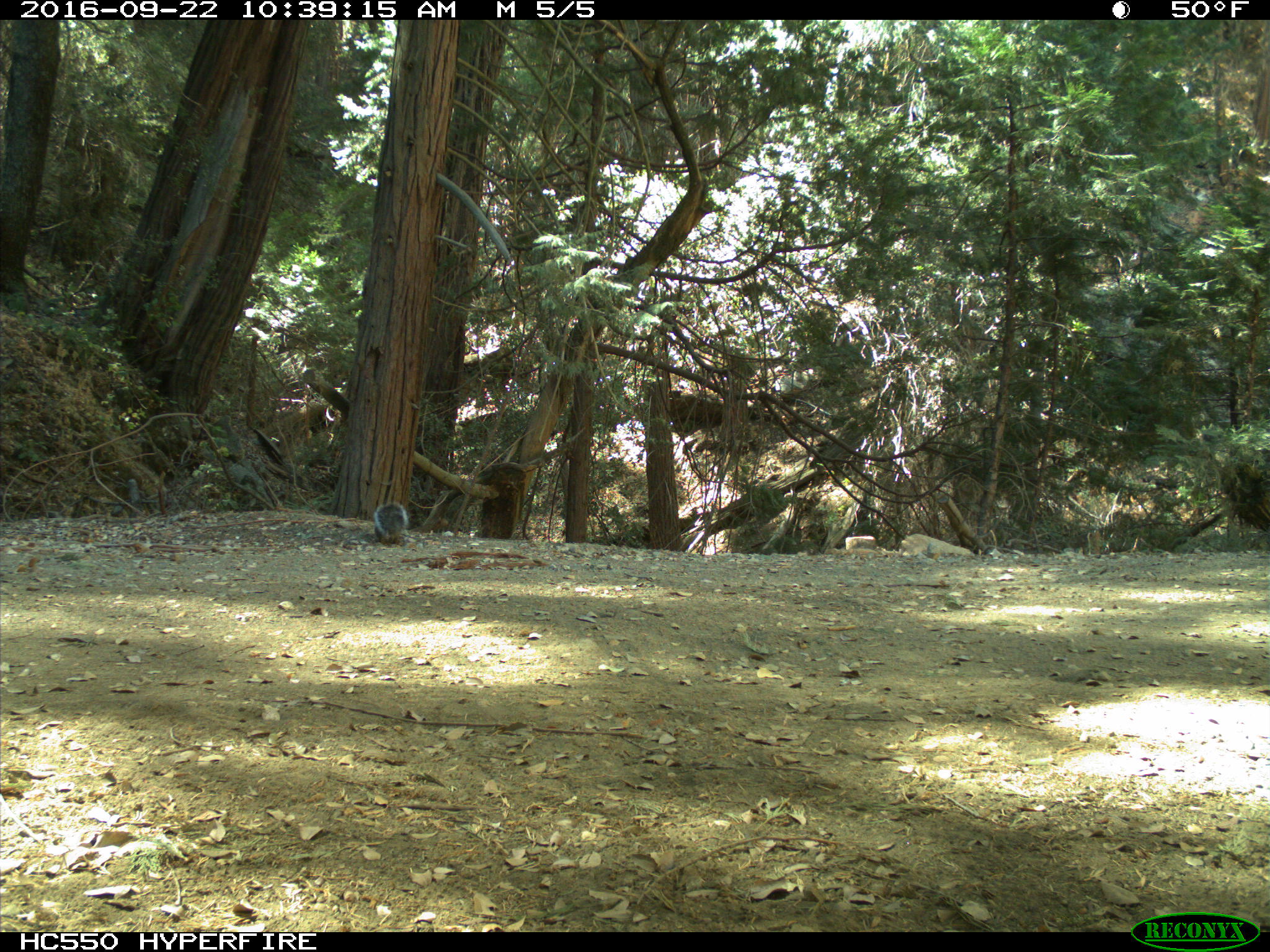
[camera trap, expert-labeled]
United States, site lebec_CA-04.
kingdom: Animalia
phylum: Chordata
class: Mammalia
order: Rodentia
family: Sciuridae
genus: Sciurus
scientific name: Sciurus carolinensis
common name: eastern gray squirrel